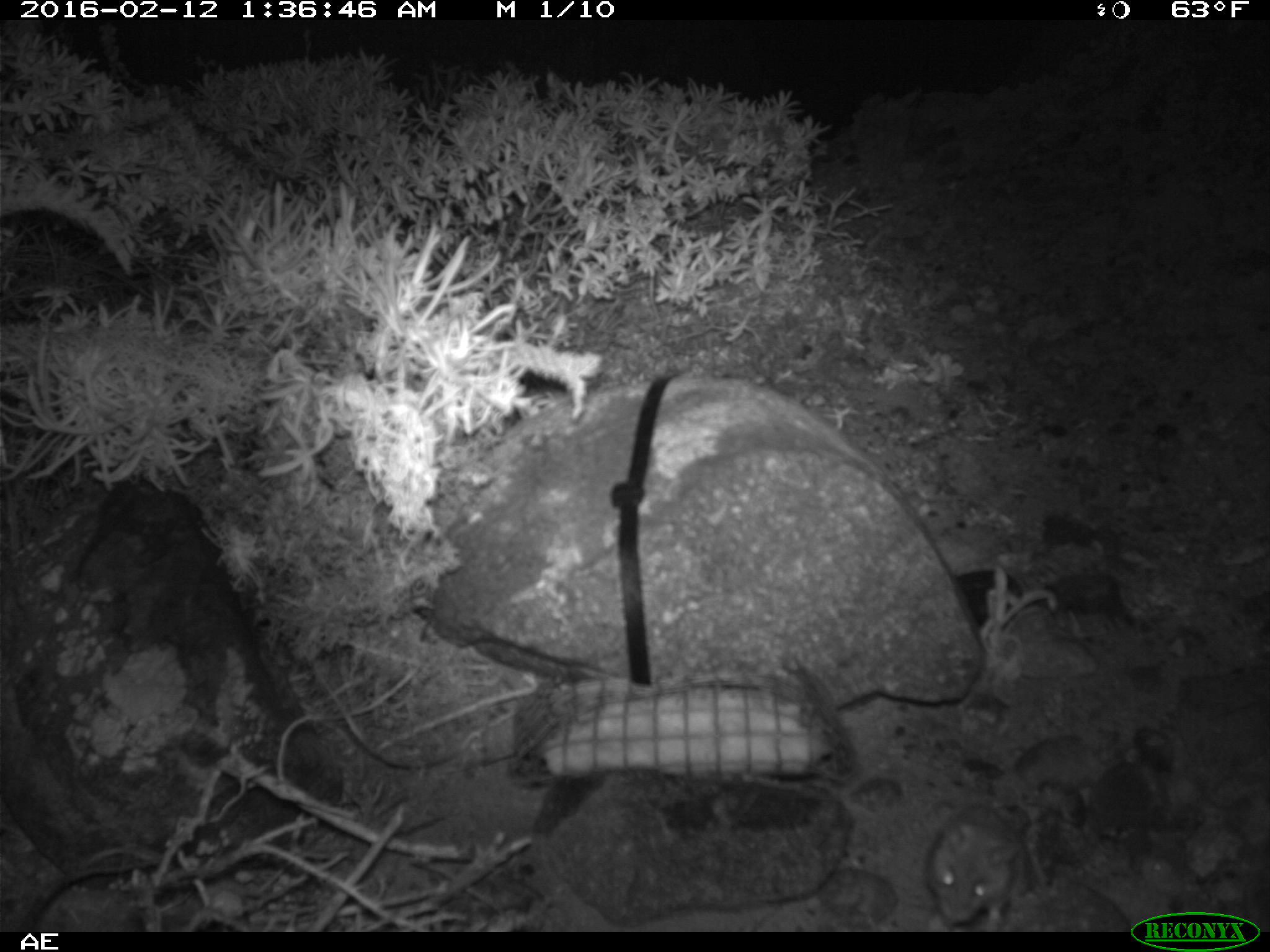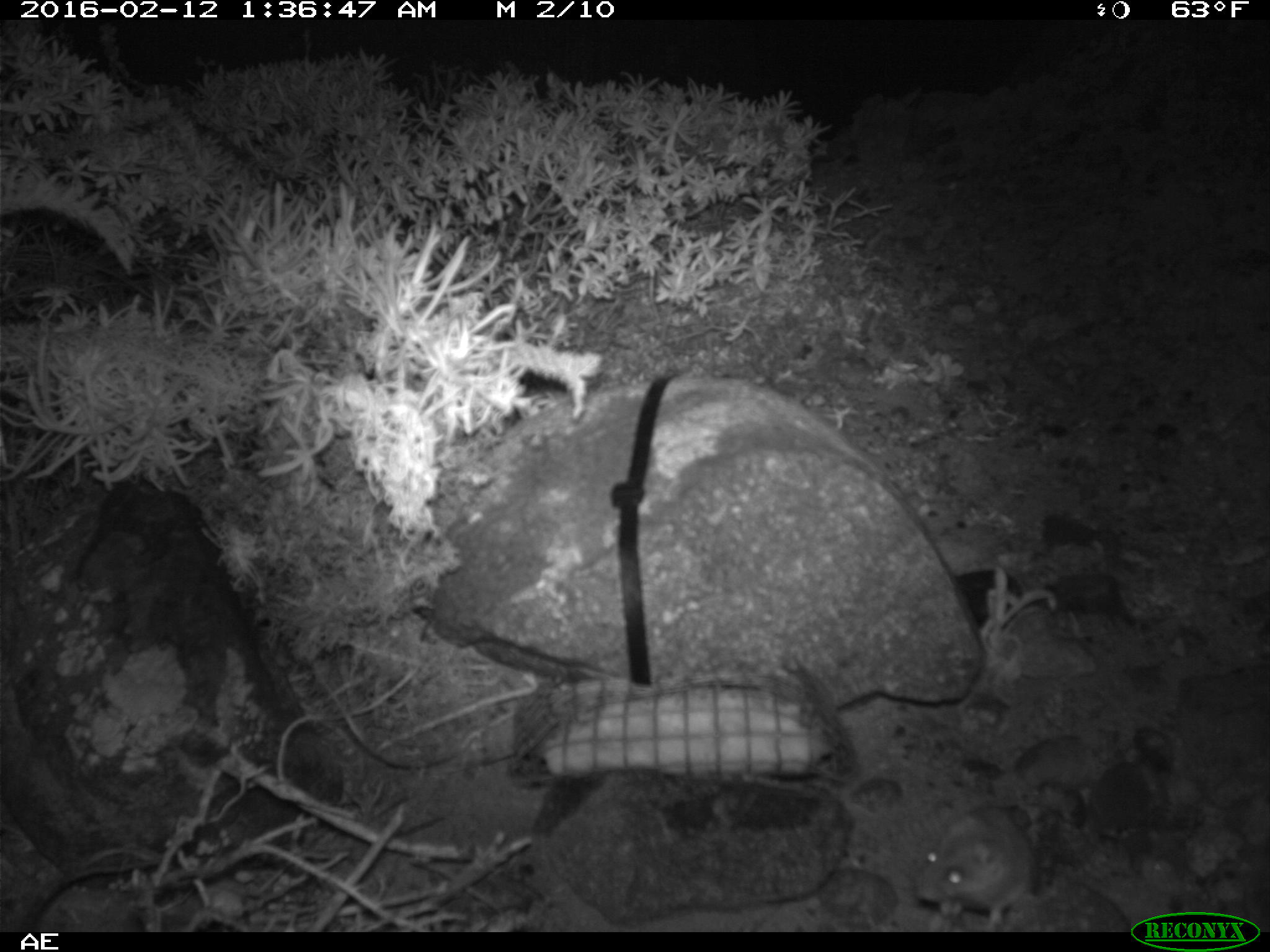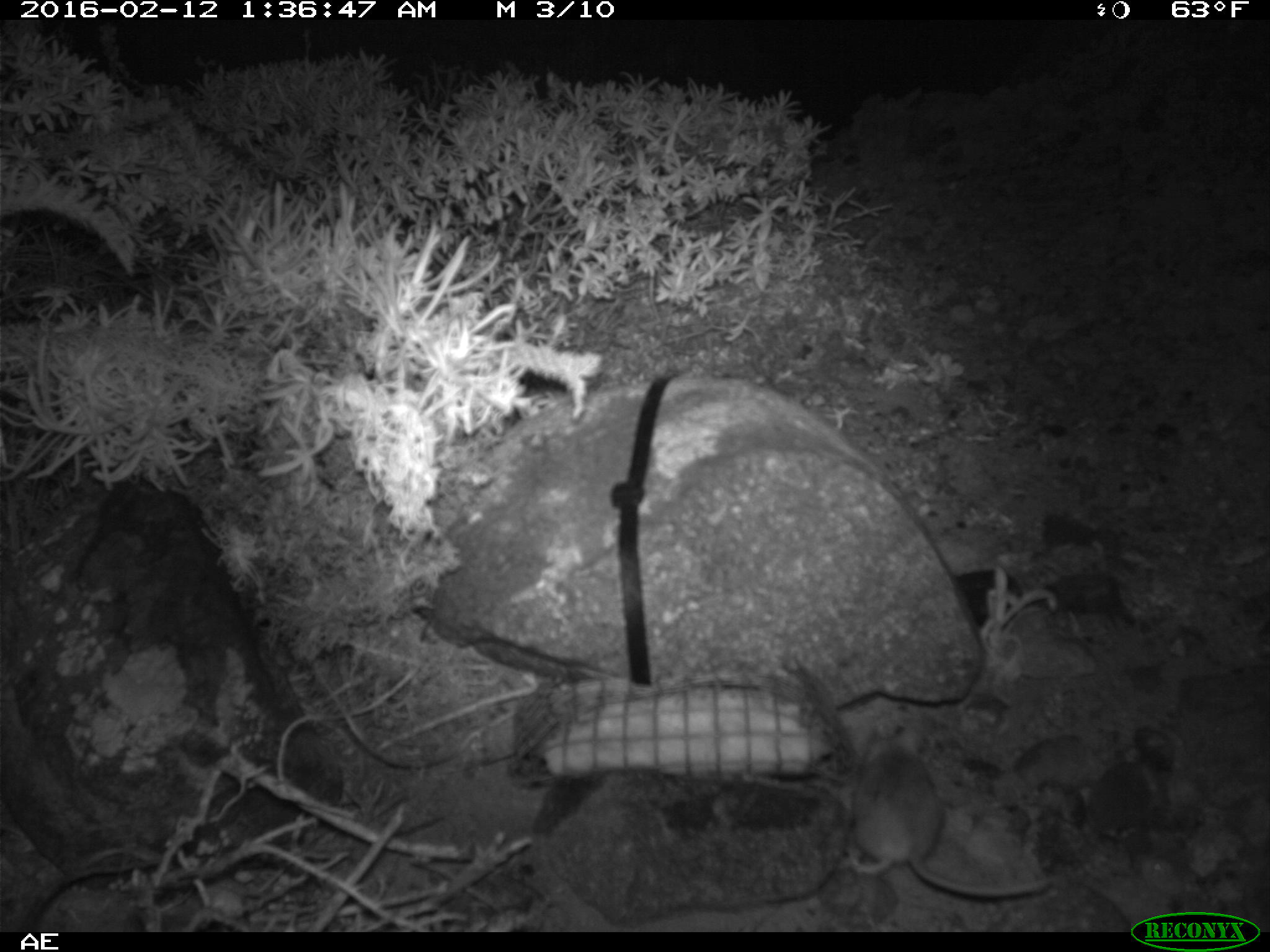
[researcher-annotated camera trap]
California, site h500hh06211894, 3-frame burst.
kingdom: Animalia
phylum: Chordata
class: Mammalia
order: Rodentia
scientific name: Rodentia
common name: rodent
Rodent (Rodentia).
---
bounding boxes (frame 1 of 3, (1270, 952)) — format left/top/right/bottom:
rodent: 925/802/1032/932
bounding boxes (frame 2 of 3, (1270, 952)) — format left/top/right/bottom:
rodent: 920/808/1035/933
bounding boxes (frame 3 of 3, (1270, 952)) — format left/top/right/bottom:
rodent: 846/726/1054/896